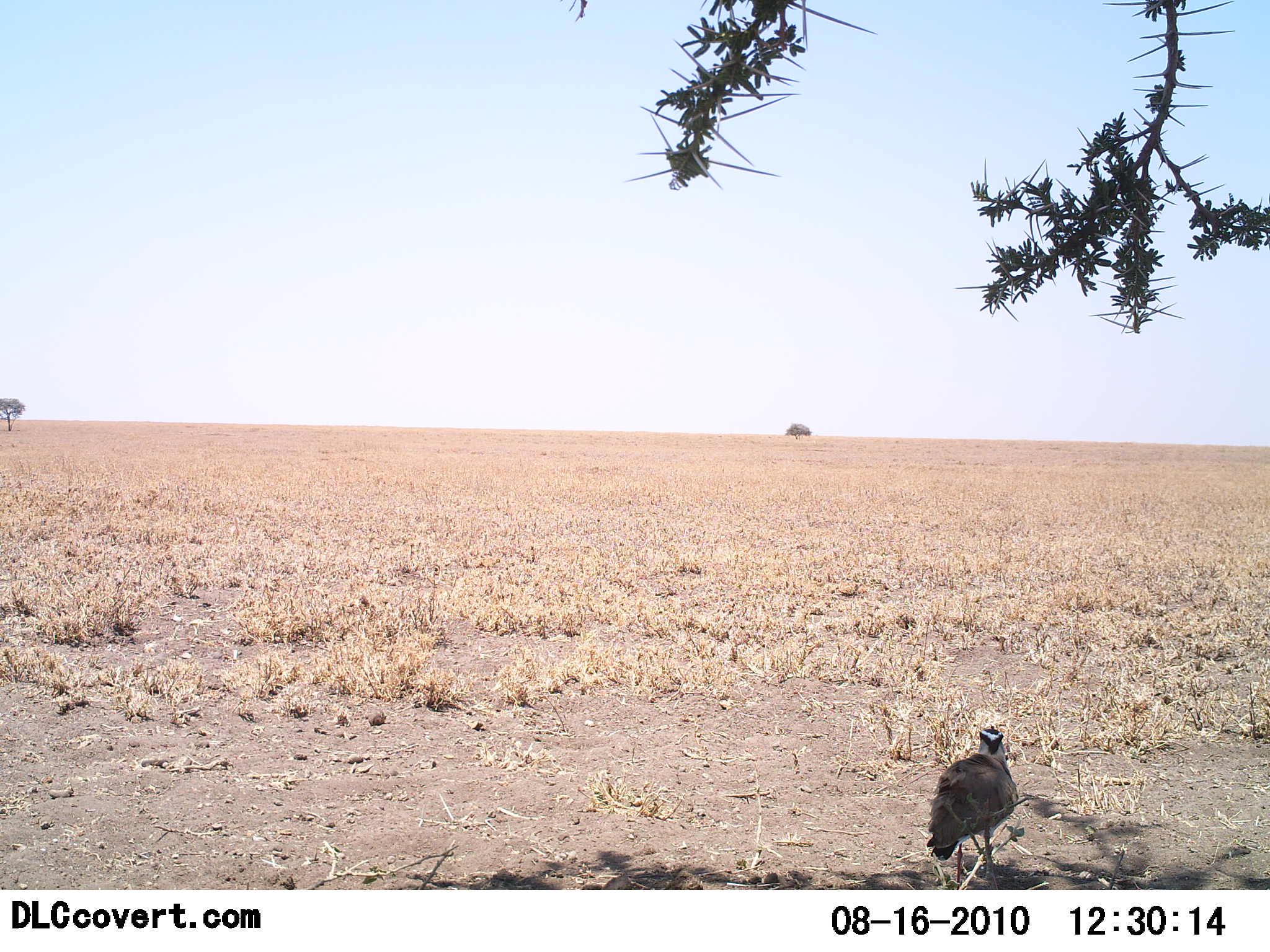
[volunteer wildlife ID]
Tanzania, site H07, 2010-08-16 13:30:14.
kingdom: Animalia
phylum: Chordata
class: Aves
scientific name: Aves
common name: bird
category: otherbird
Otherbird (bird) (Aves), count 1. Behavior (volunteer vote fractions): standing 100%, resting 0%, moving 0%, interacting 0%. Young present (vote fraction): 0%. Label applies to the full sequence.